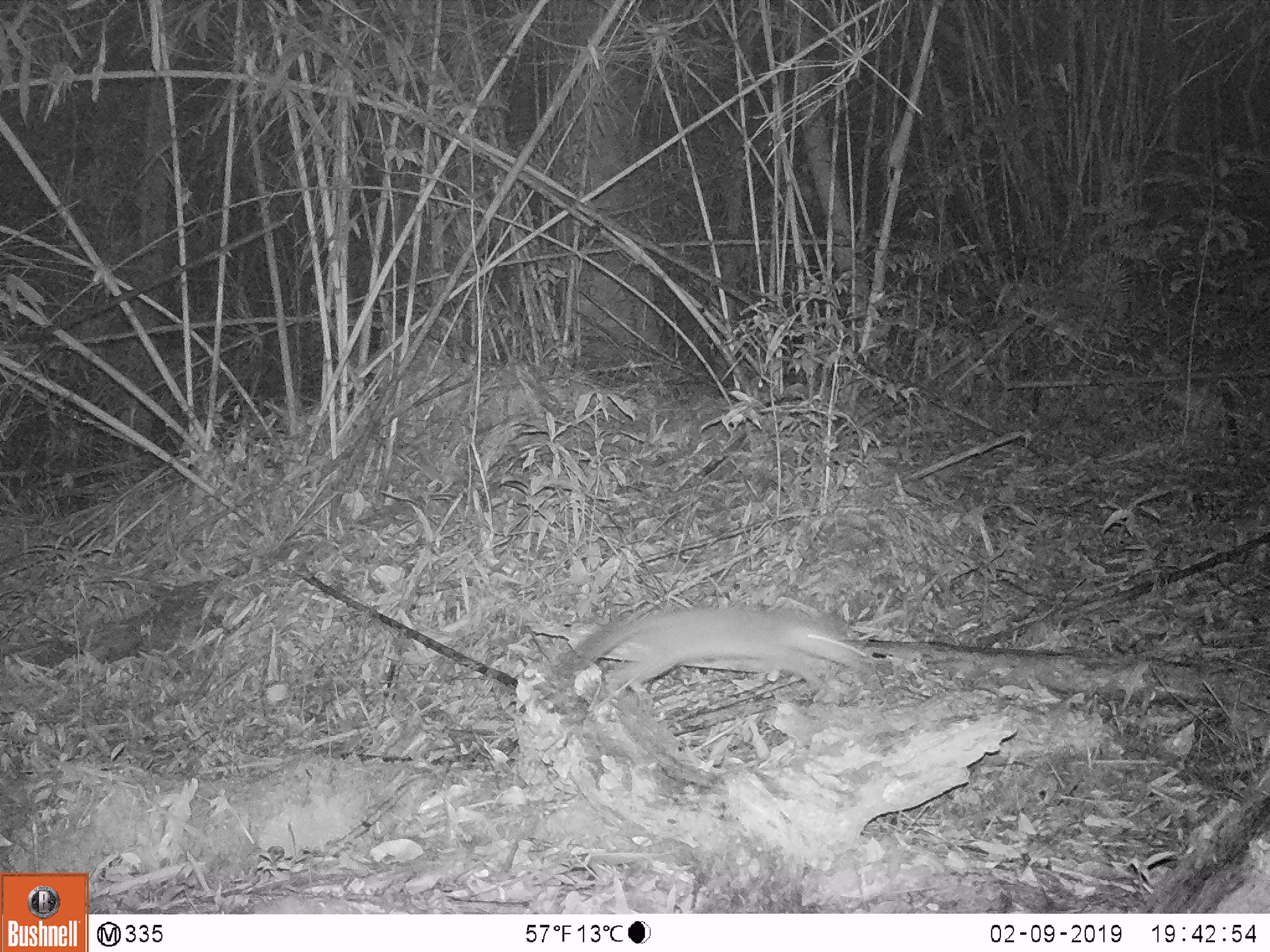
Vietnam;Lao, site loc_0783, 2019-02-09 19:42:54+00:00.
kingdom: Animalia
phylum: Chordata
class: Mammalia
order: Carnivora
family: Mustelidae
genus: Melogale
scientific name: Melogale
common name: ferret badger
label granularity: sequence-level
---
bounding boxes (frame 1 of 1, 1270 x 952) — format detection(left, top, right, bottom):
ferret badger: detection(542, 600, 861, 702)